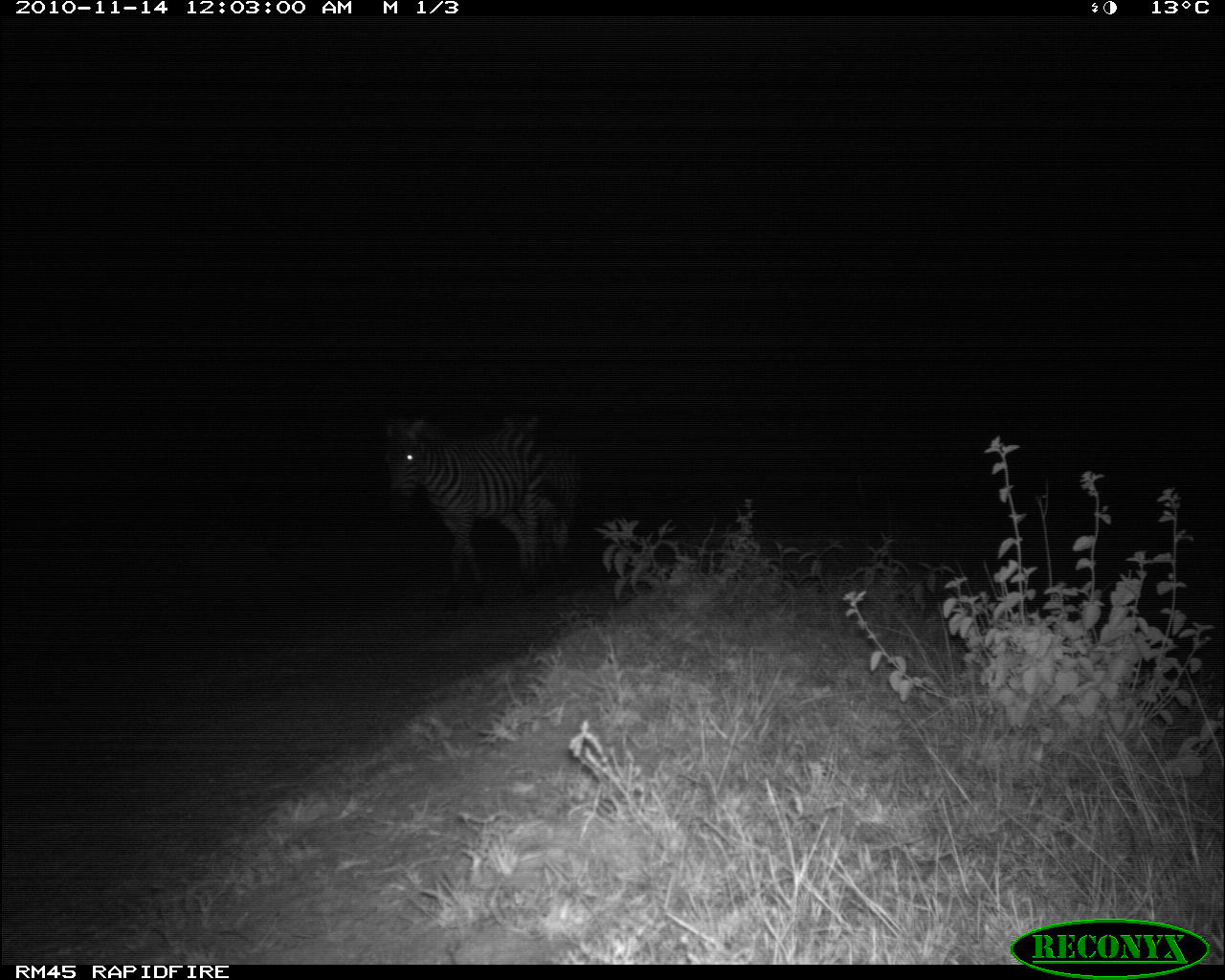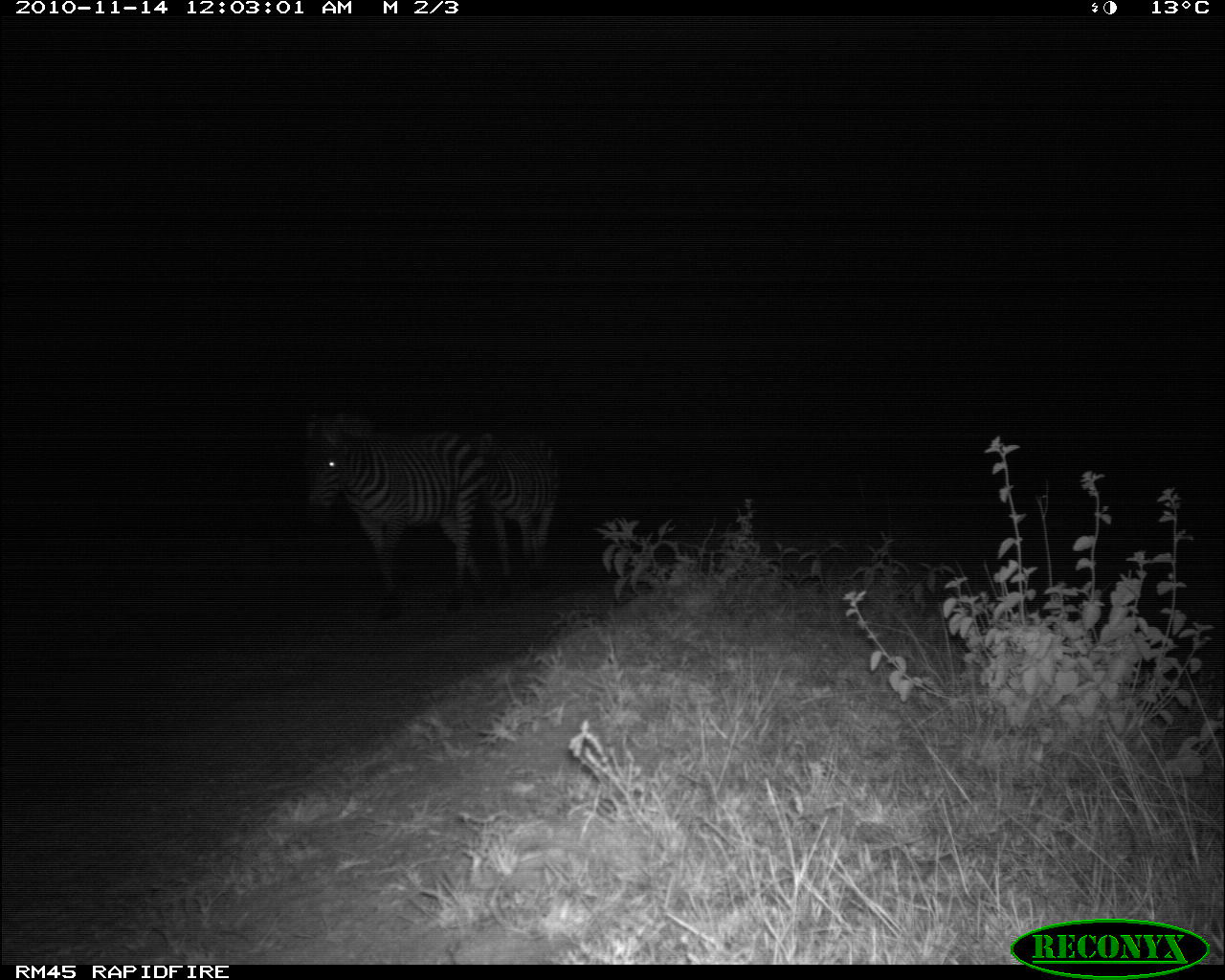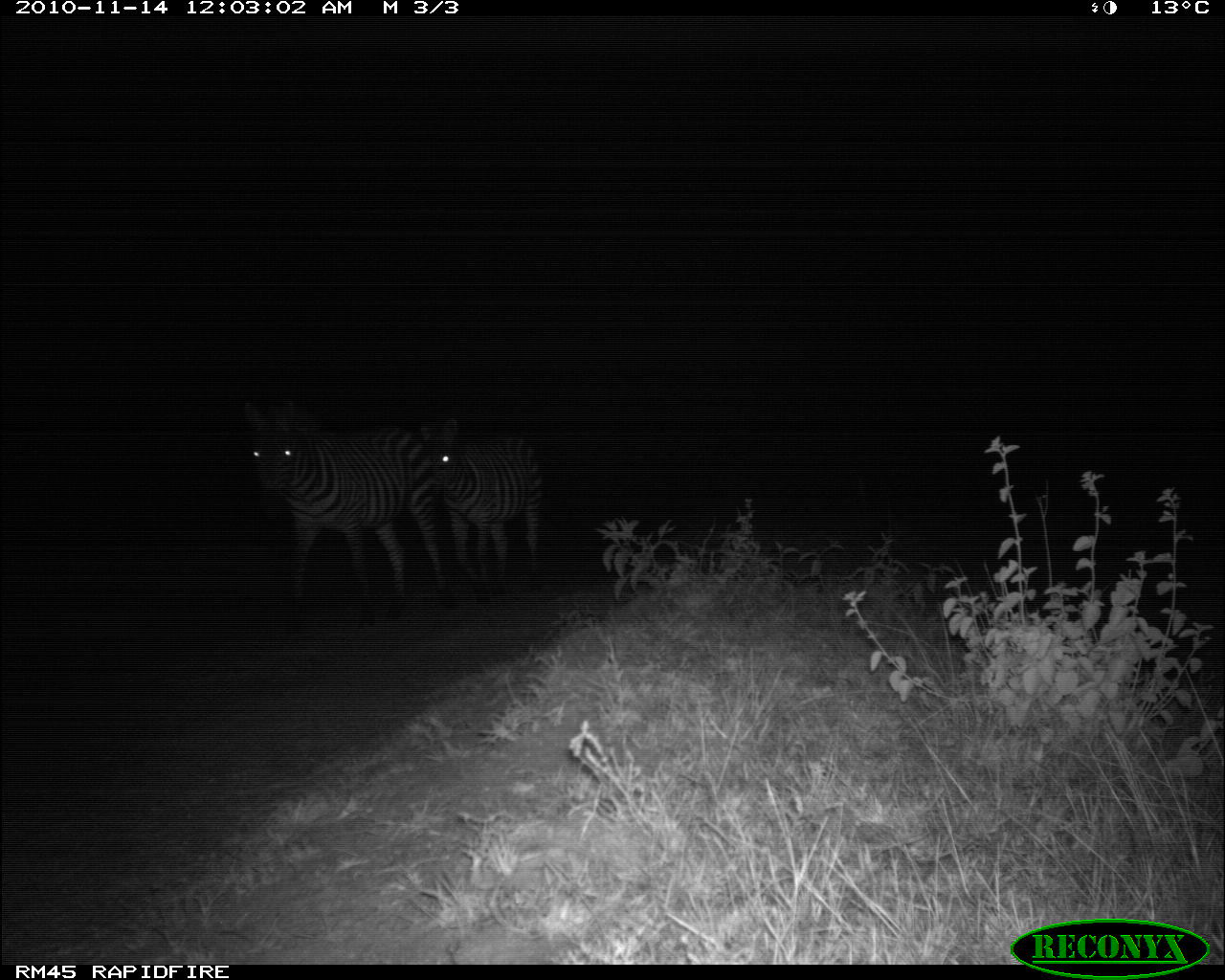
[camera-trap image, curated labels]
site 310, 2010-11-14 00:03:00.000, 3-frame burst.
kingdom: Animalia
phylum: Chordata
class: Mammalia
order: Perissodactyla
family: Equidae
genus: Equus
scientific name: Equus quagga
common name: plains zebra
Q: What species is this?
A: Equus quagga (plains zebra).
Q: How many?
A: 2.